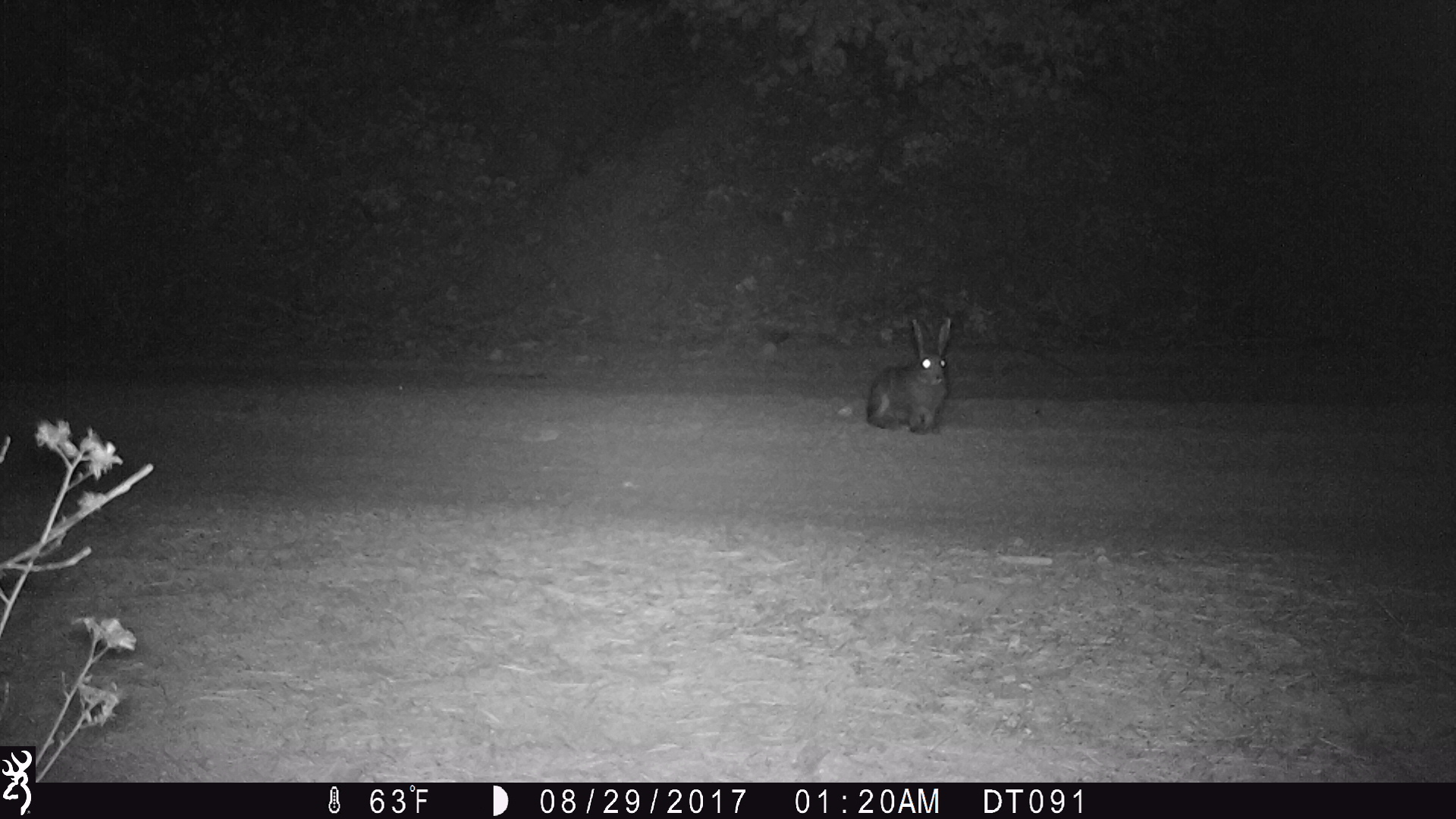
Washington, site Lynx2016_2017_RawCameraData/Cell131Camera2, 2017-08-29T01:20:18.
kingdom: Animalia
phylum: Chordata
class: Mammalia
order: Lagomorpha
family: Leporidae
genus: Lepus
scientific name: Lepus americanus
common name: snowshoe hare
Lepus americanus (snowshoe hare). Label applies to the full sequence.